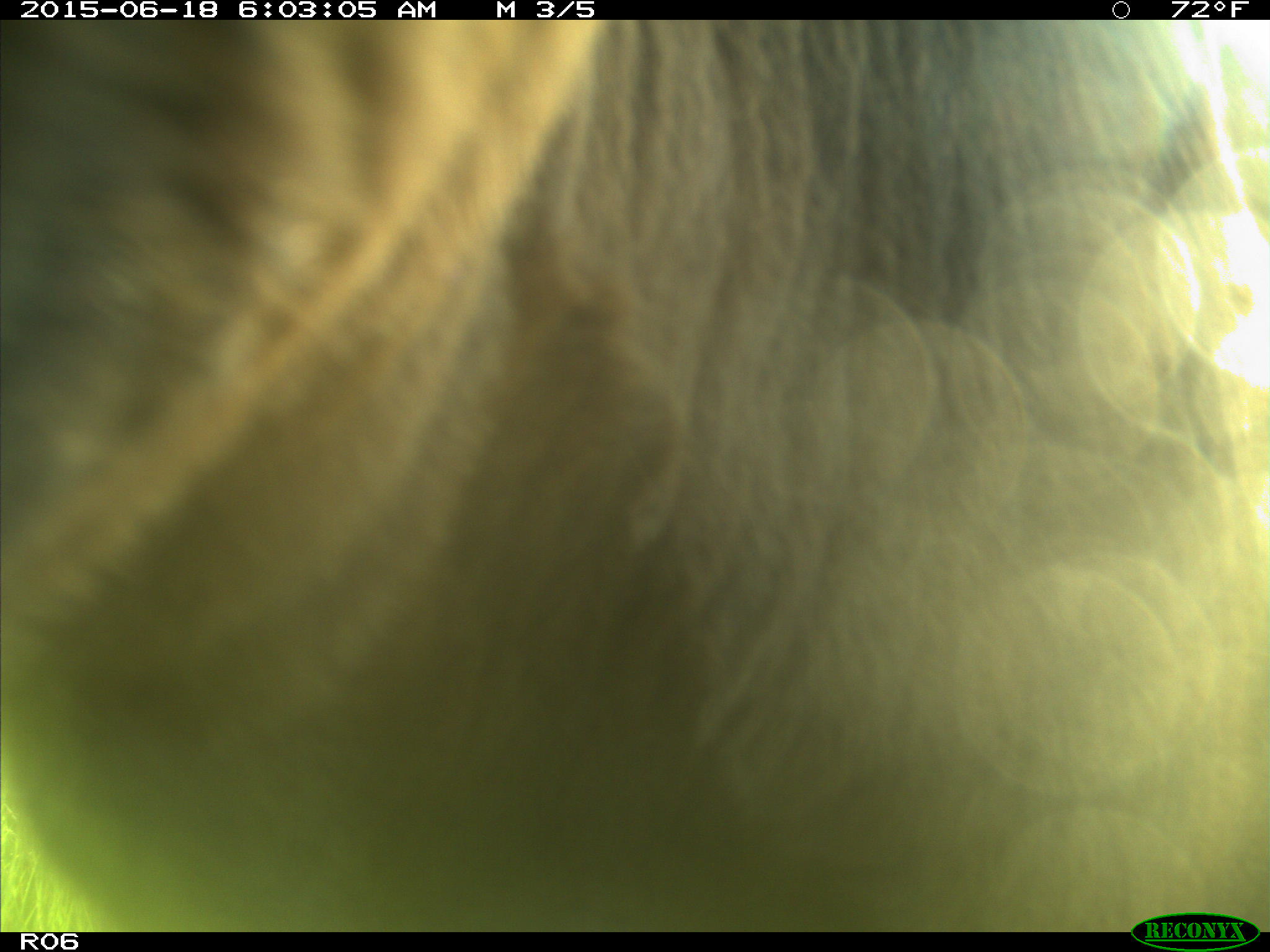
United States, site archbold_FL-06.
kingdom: Animalia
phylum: Chordata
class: Mammalia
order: Artiodactyla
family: Bovidae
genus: Bos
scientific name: Bos taurus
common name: domestic cow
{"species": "Bos taurus (domestic cow)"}